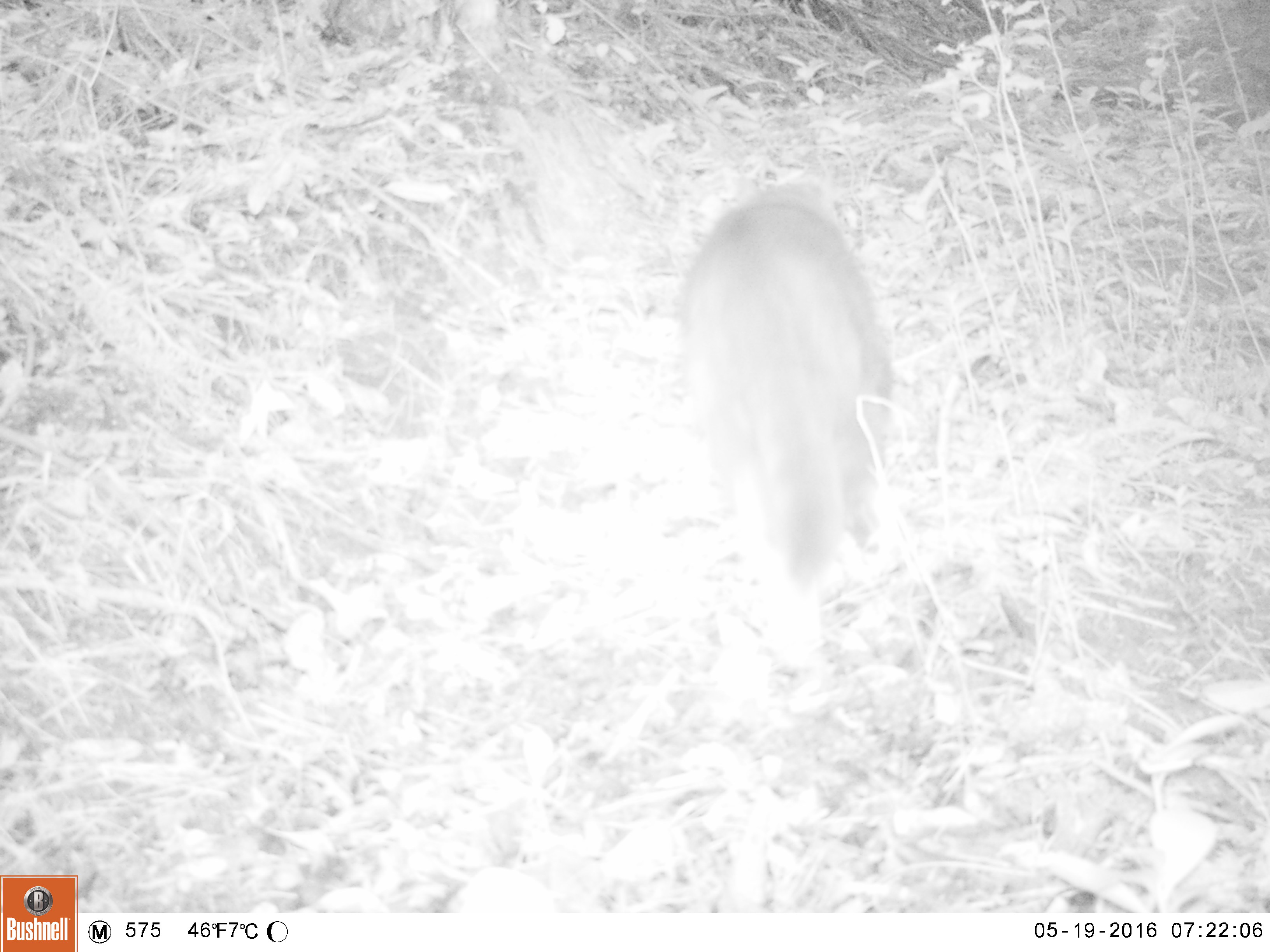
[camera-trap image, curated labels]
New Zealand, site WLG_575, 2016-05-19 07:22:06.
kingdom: Animalia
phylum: Chordata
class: Mammalia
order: Carnivora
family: Felidae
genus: Felis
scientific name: Felis catus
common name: domestic cat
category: cat